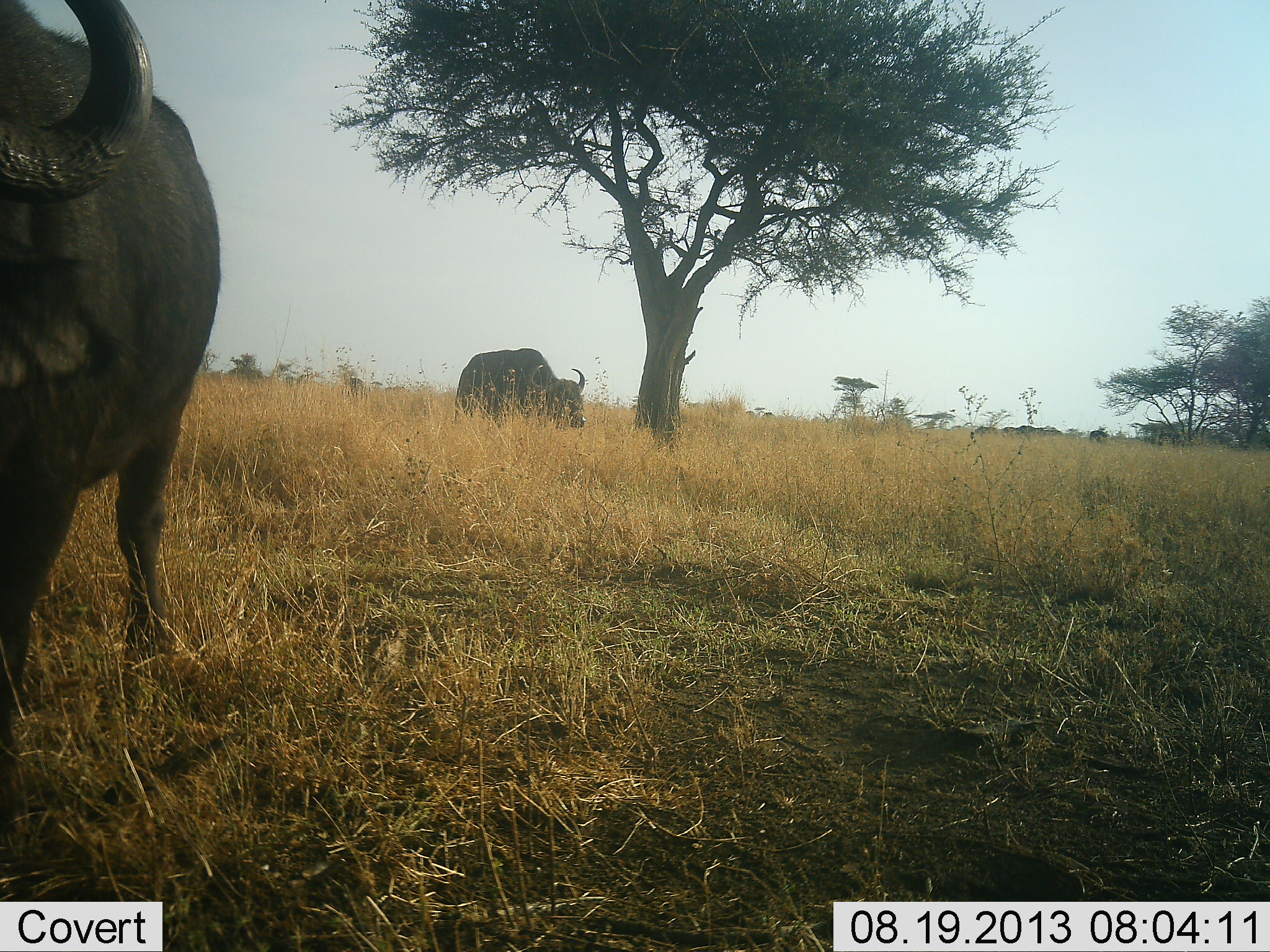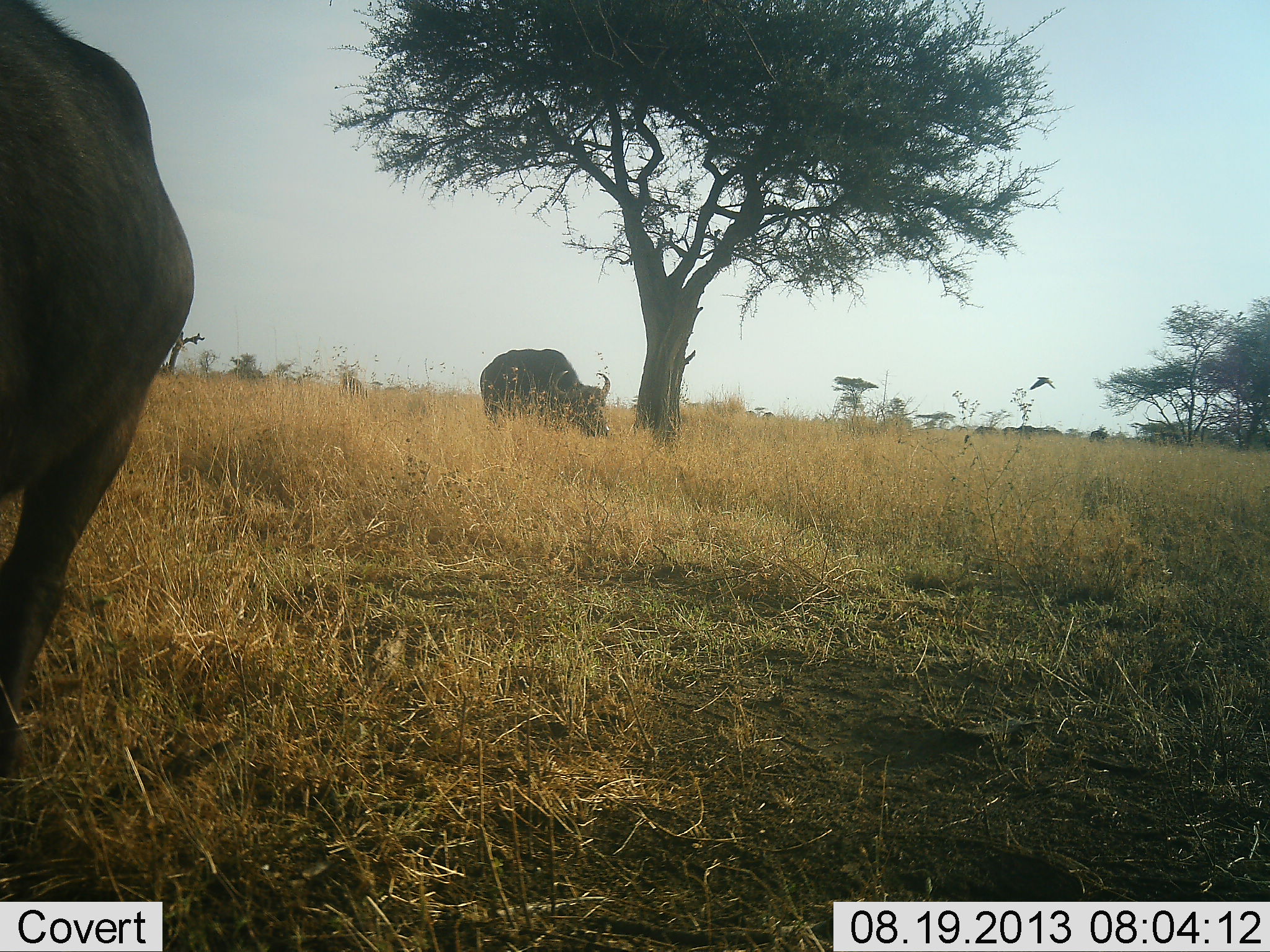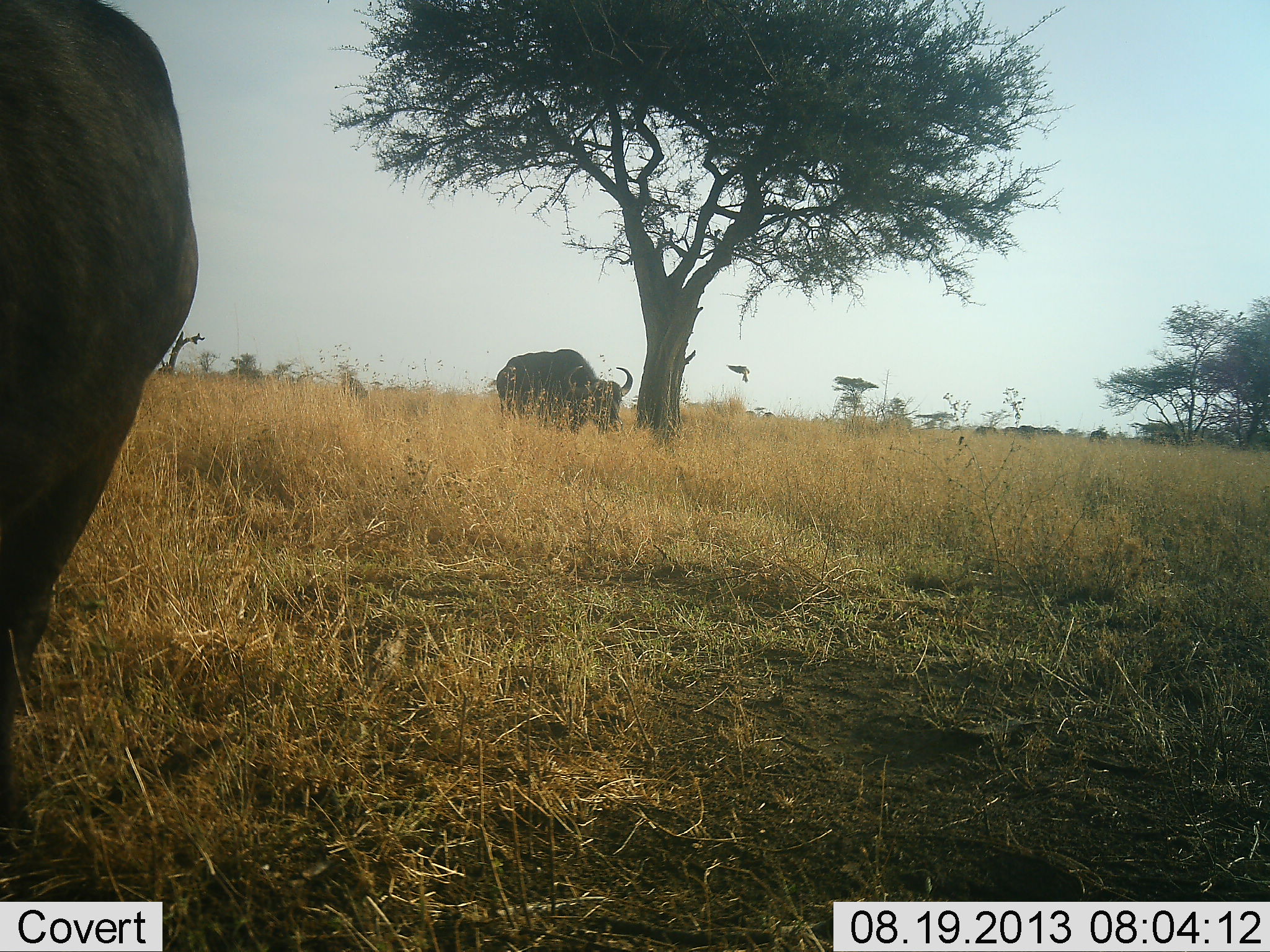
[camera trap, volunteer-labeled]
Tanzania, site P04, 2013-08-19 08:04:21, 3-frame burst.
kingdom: Animalia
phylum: Chordata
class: Mammalia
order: Artiodactyla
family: Bovidae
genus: Syncerus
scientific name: Syncerus caffer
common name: cape buffalo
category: buffalo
Buffalo (cape buffalo) (Syncerus caffer), count 2. Behavior (volunteer vote fractions): standing 27%, resting 0%, moving 45%, interacting 0%. Young present (vote fraction): 0%. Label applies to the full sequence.